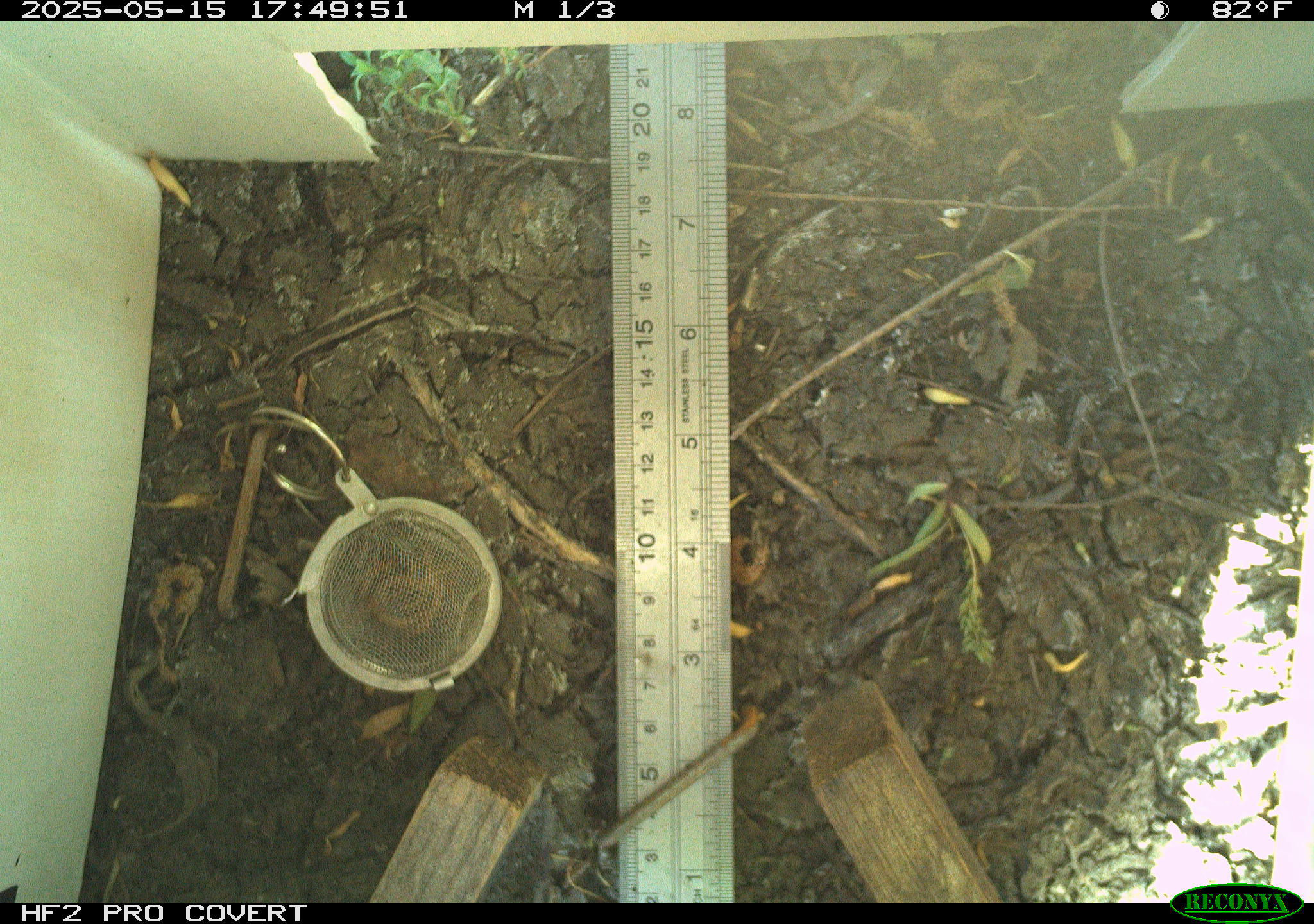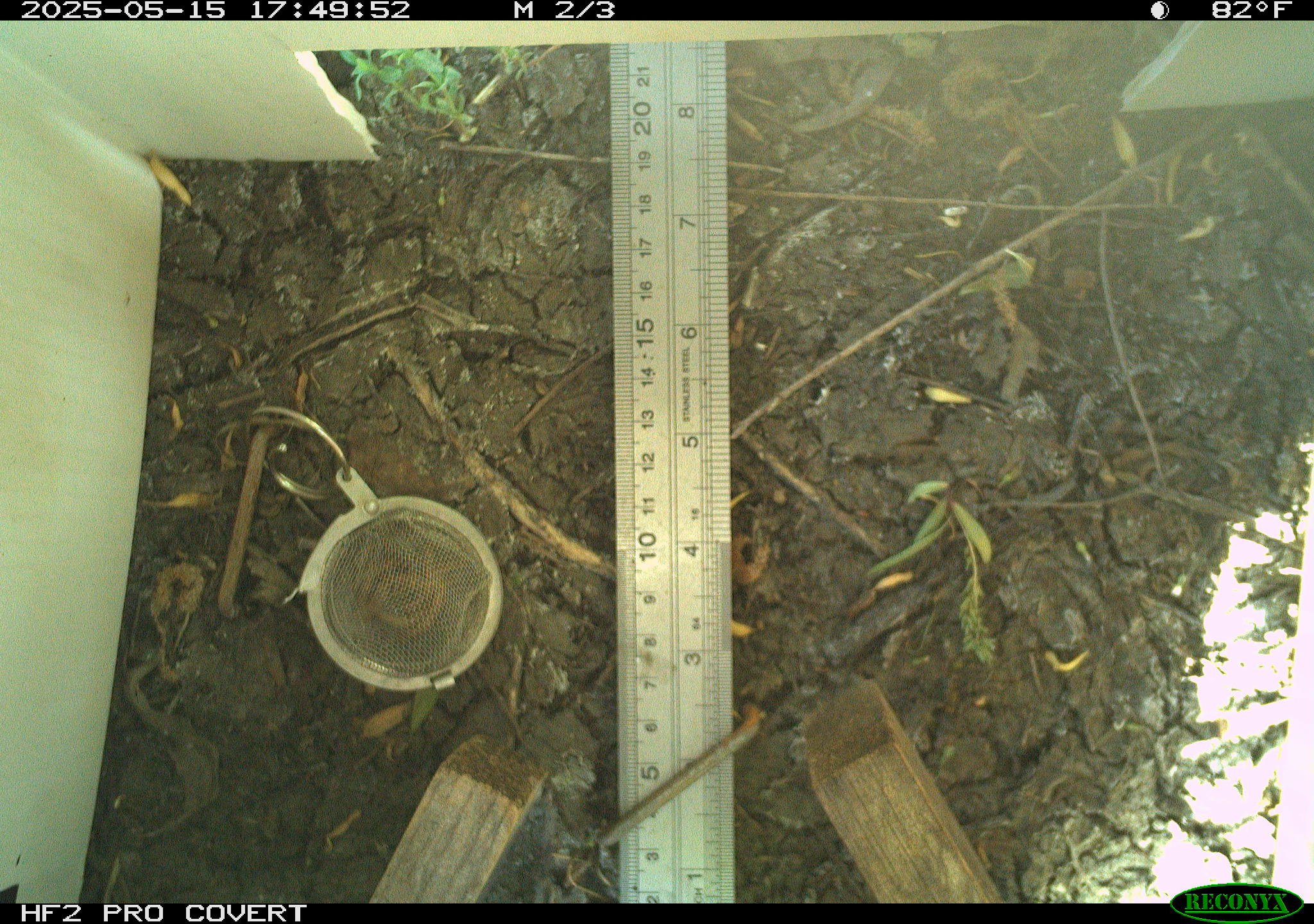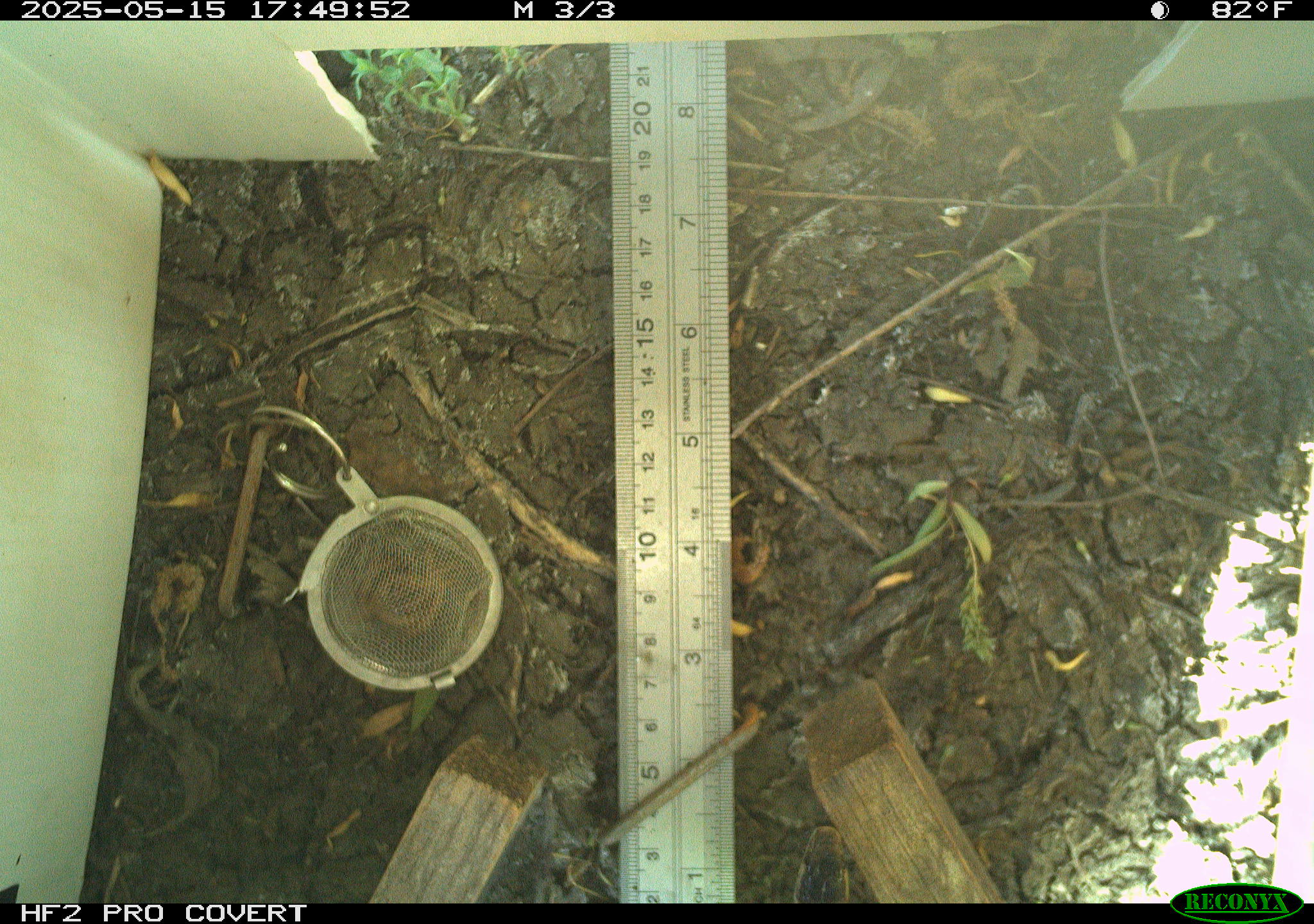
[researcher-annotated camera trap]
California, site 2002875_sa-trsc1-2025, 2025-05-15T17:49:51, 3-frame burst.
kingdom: Animalia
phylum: Chordata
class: Reptilia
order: Squamata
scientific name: Squamata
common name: lizards and snakes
Lizards and snakes (Squamata).